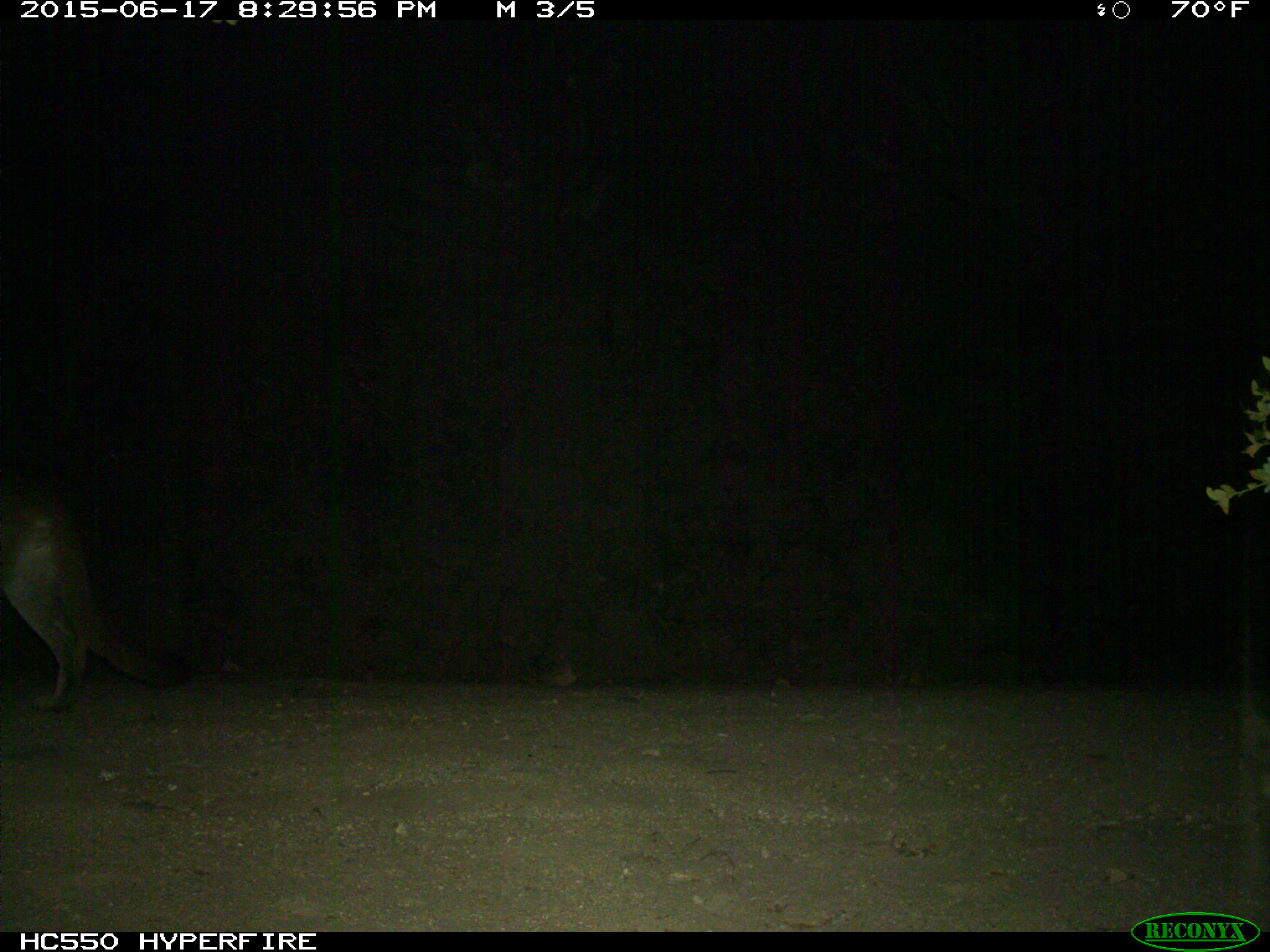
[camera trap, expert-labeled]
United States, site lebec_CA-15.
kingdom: Animalia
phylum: Chordata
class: Mammalia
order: Carnivora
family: Felidae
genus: Puma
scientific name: Puma concolor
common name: mountain lion